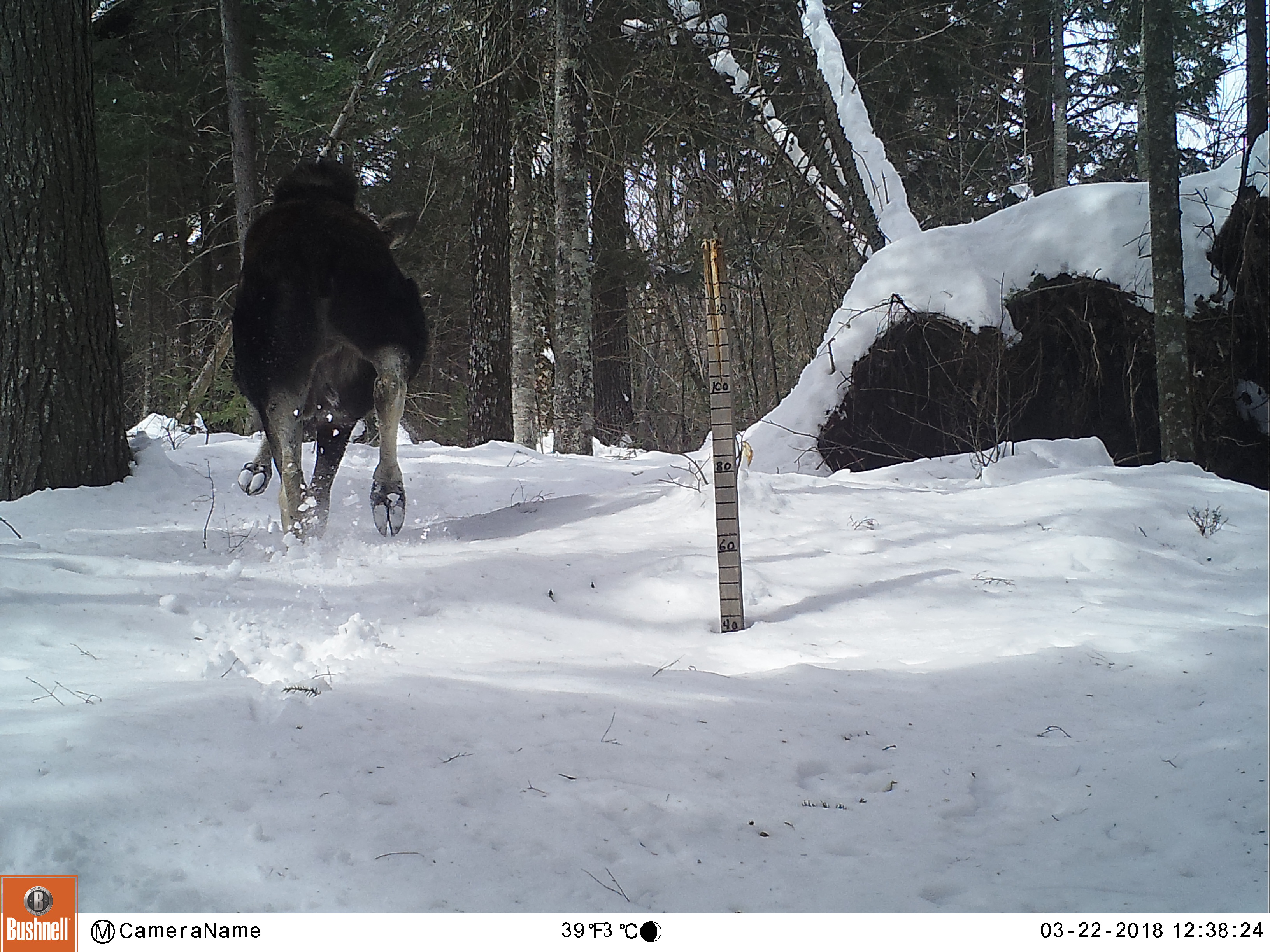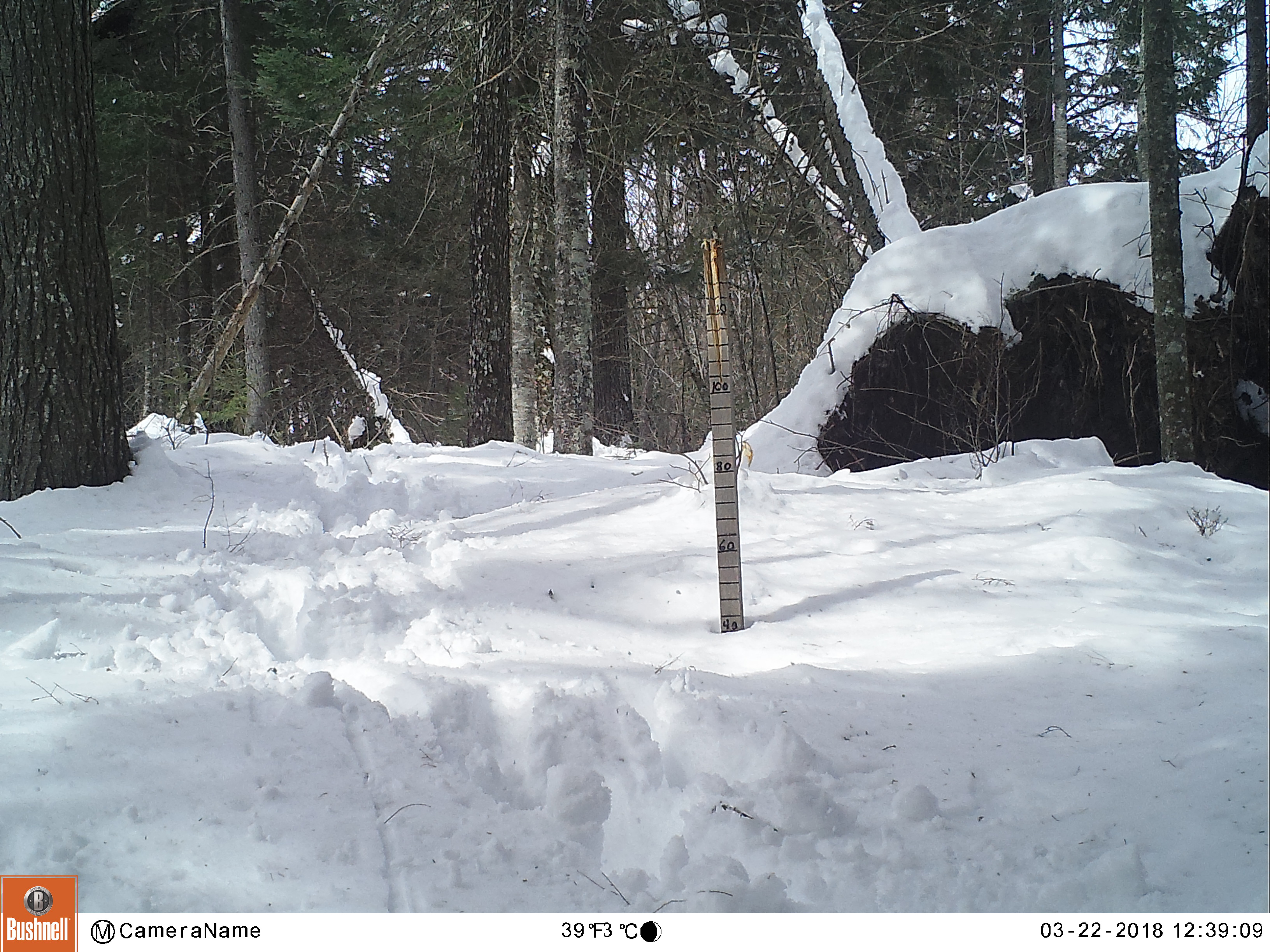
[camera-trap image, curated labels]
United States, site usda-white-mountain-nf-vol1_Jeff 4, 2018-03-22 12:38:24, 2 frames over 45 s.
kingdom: Animalia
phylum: Chordata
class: Mammalia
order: Artiodactyla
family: Cervidae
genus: Alces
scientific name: Alces alces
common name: moose